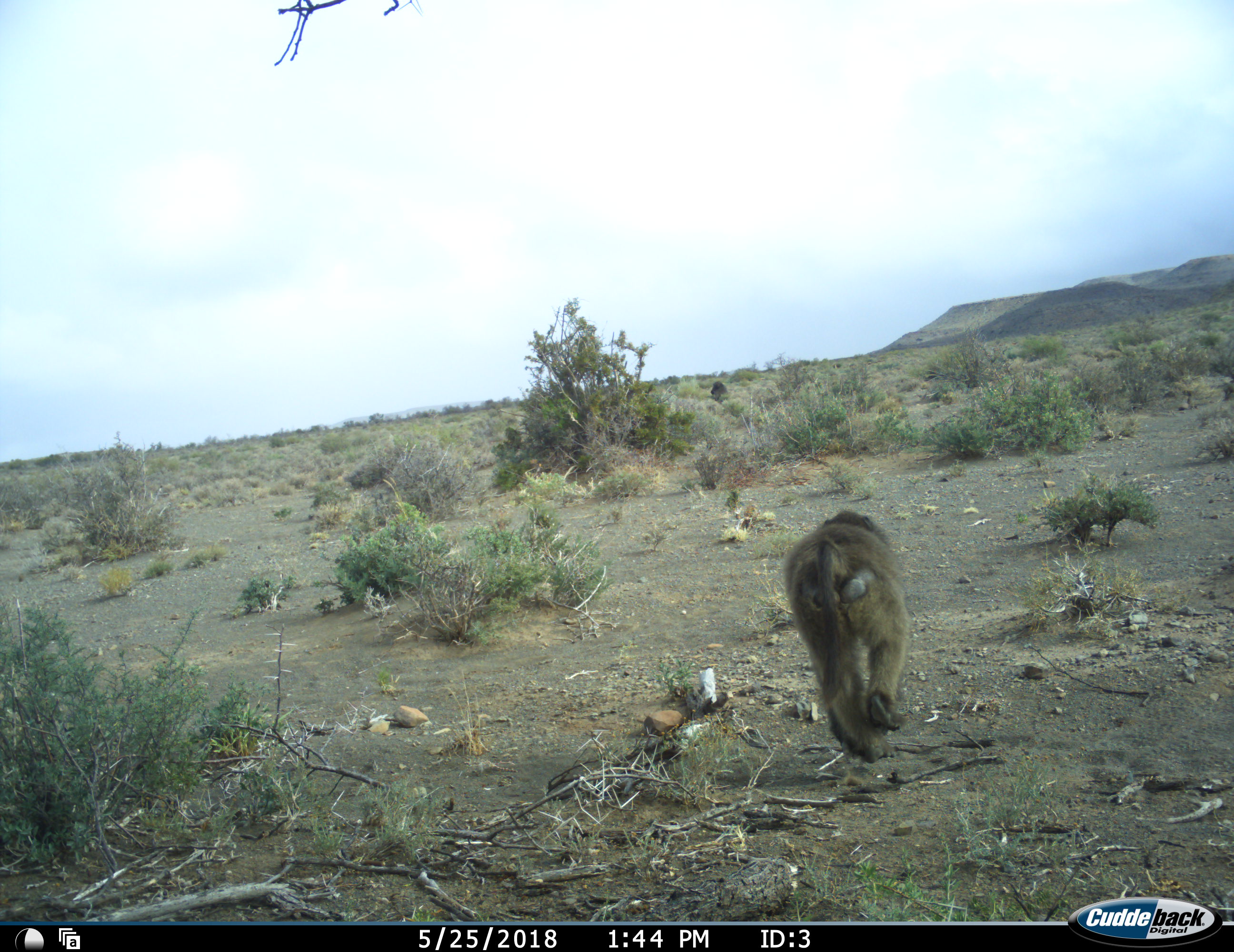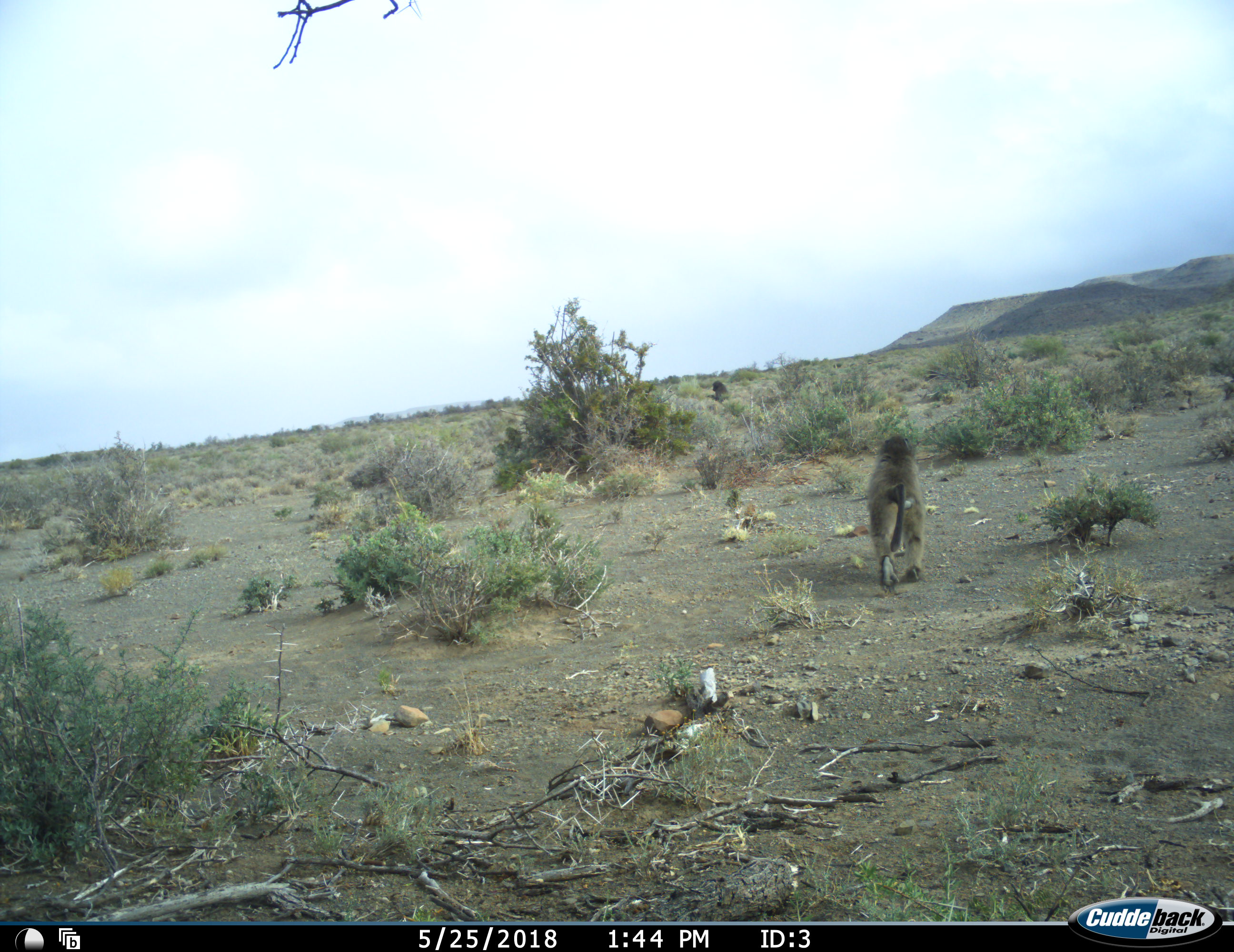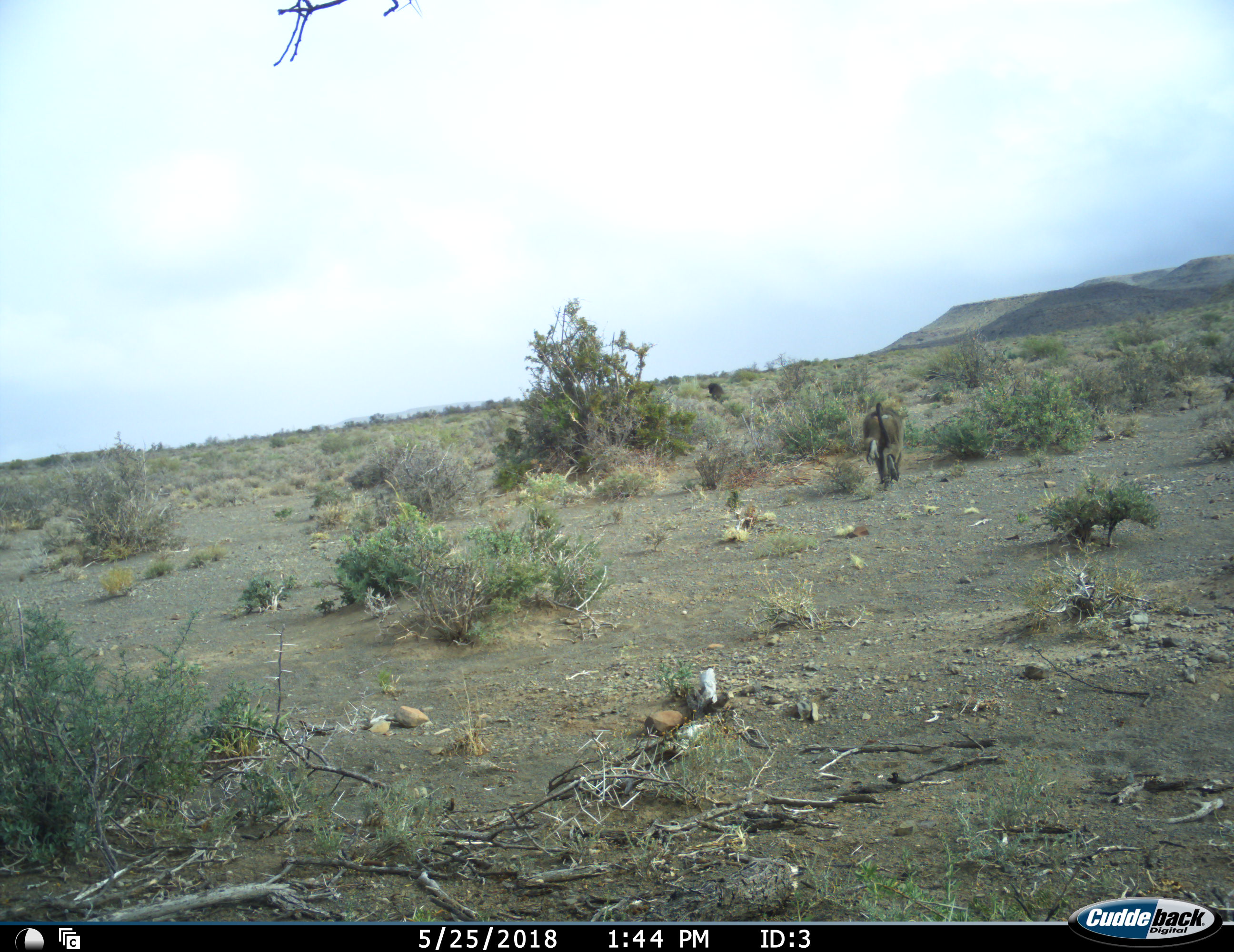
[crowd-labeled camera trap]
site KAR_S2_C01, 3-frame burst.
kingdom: Animalia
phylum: Chordata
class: Mammalia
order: Primates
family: Cercopithecidae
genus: Papio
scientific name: Papio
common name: baboon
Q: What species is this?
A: Baboon (Papio).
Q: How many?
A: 2.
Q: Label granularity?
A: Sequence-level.